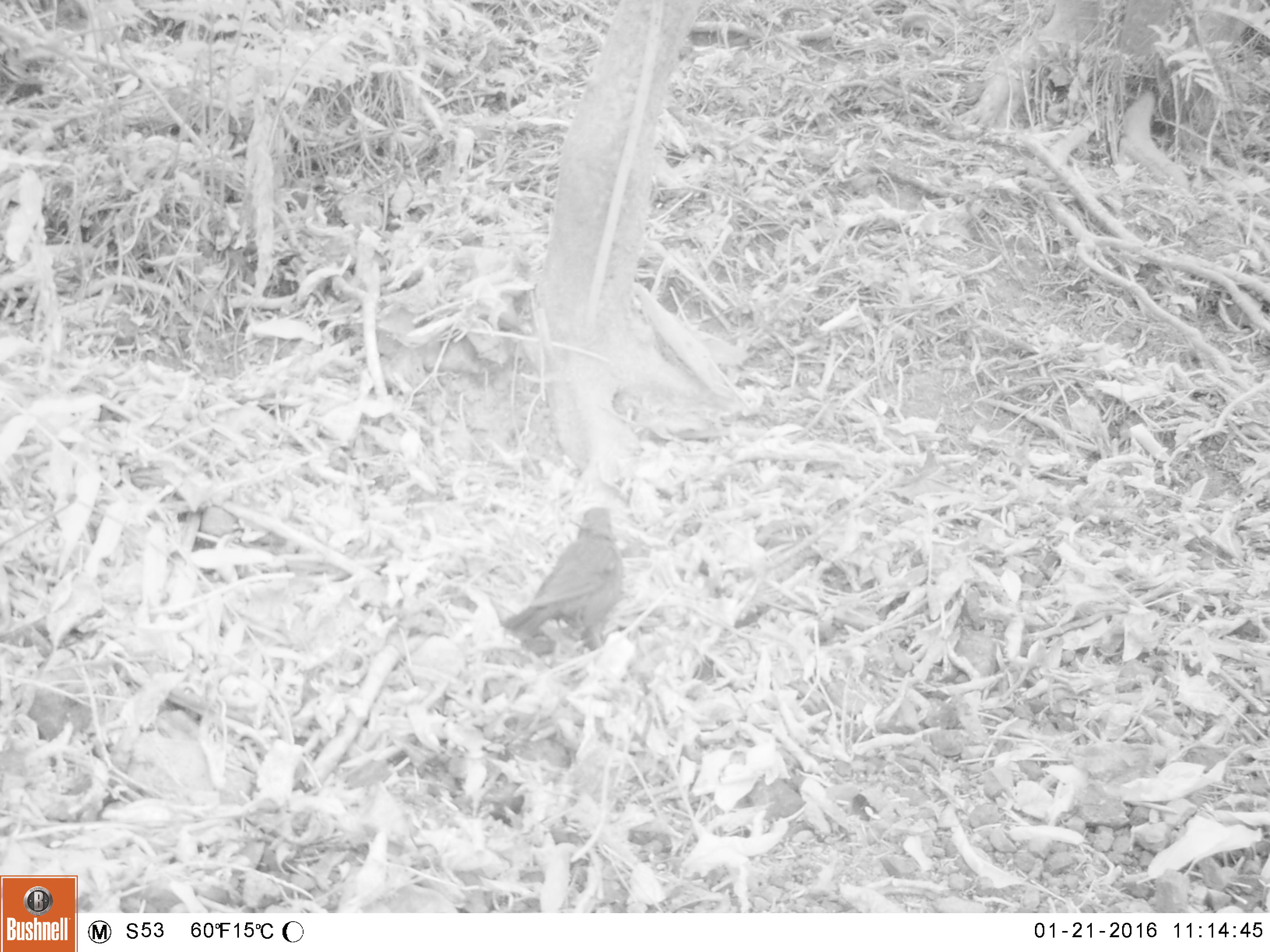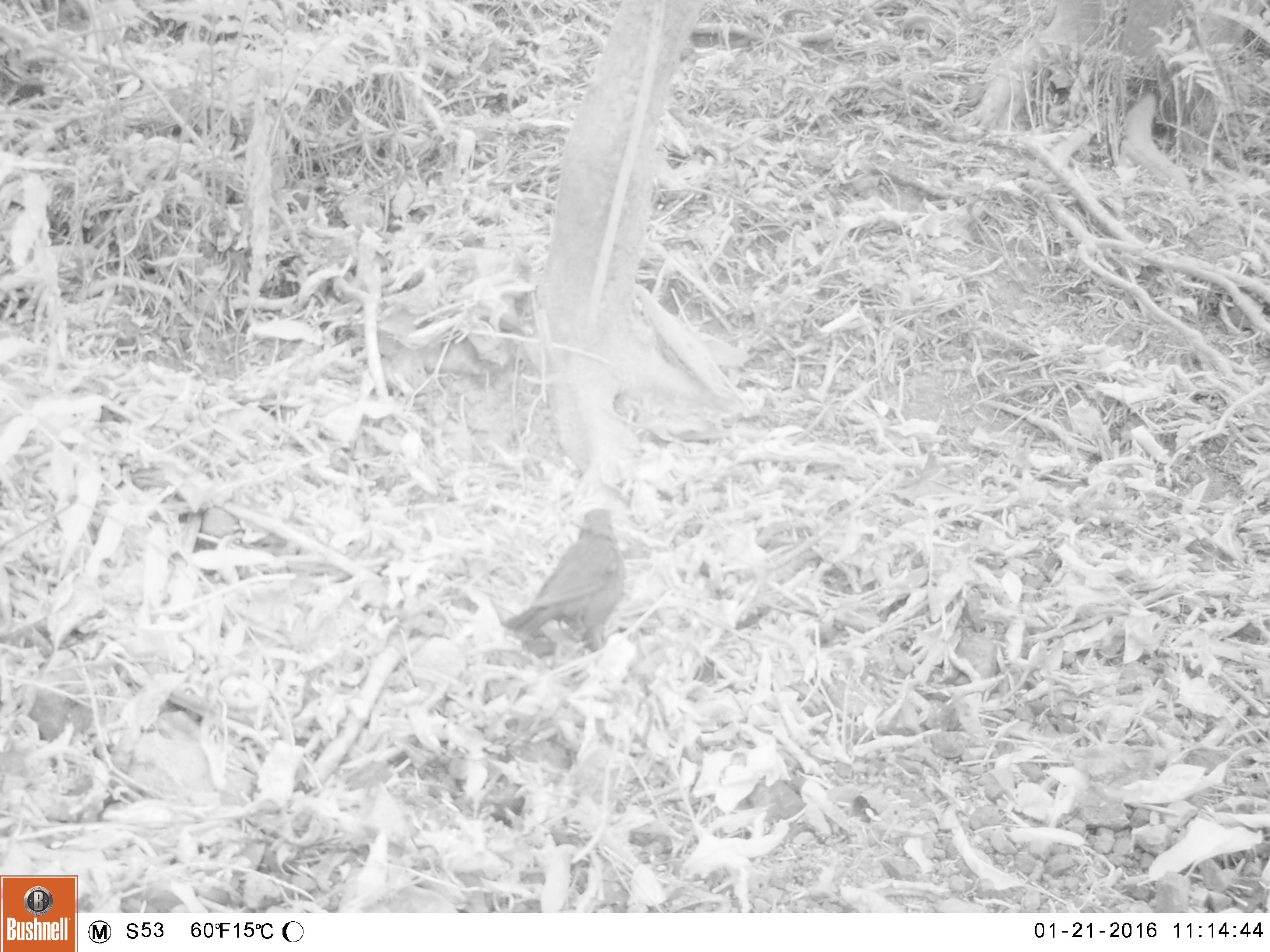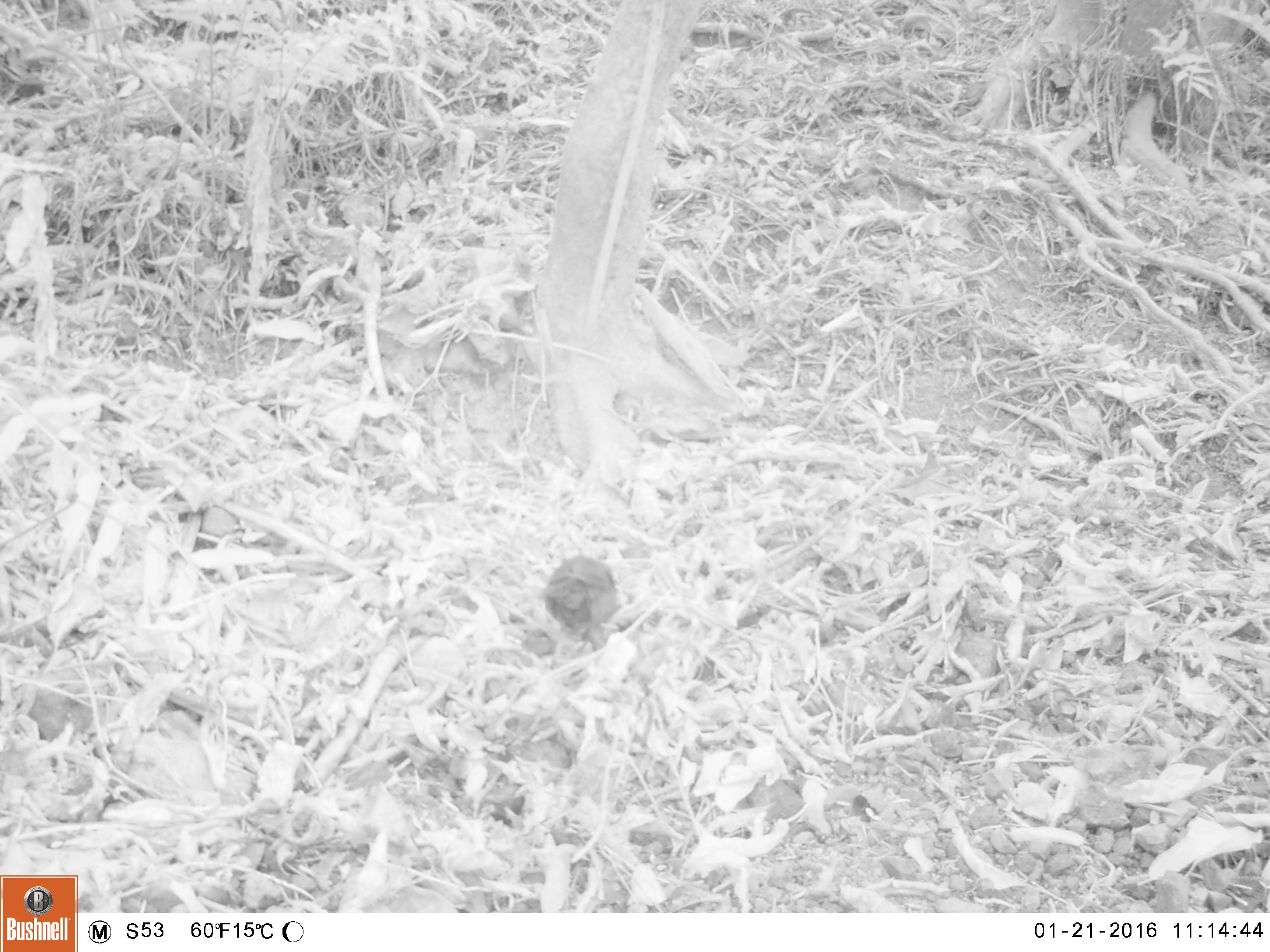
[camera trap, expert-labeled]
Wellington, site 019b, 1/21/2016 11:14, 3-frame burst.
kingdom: Animalia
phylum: Chordata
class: Aves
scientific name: Aves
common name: bird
Bird (Aves).